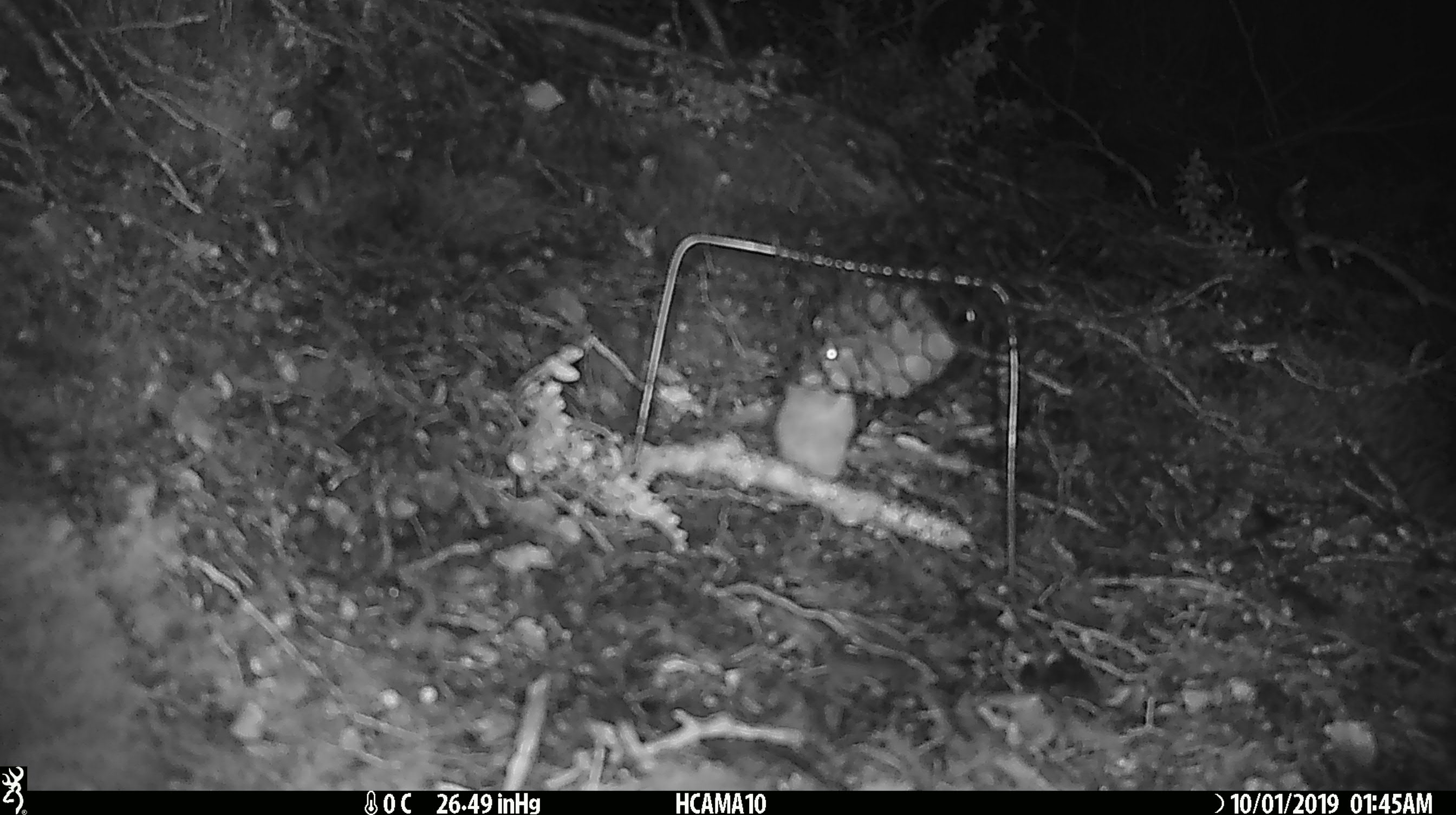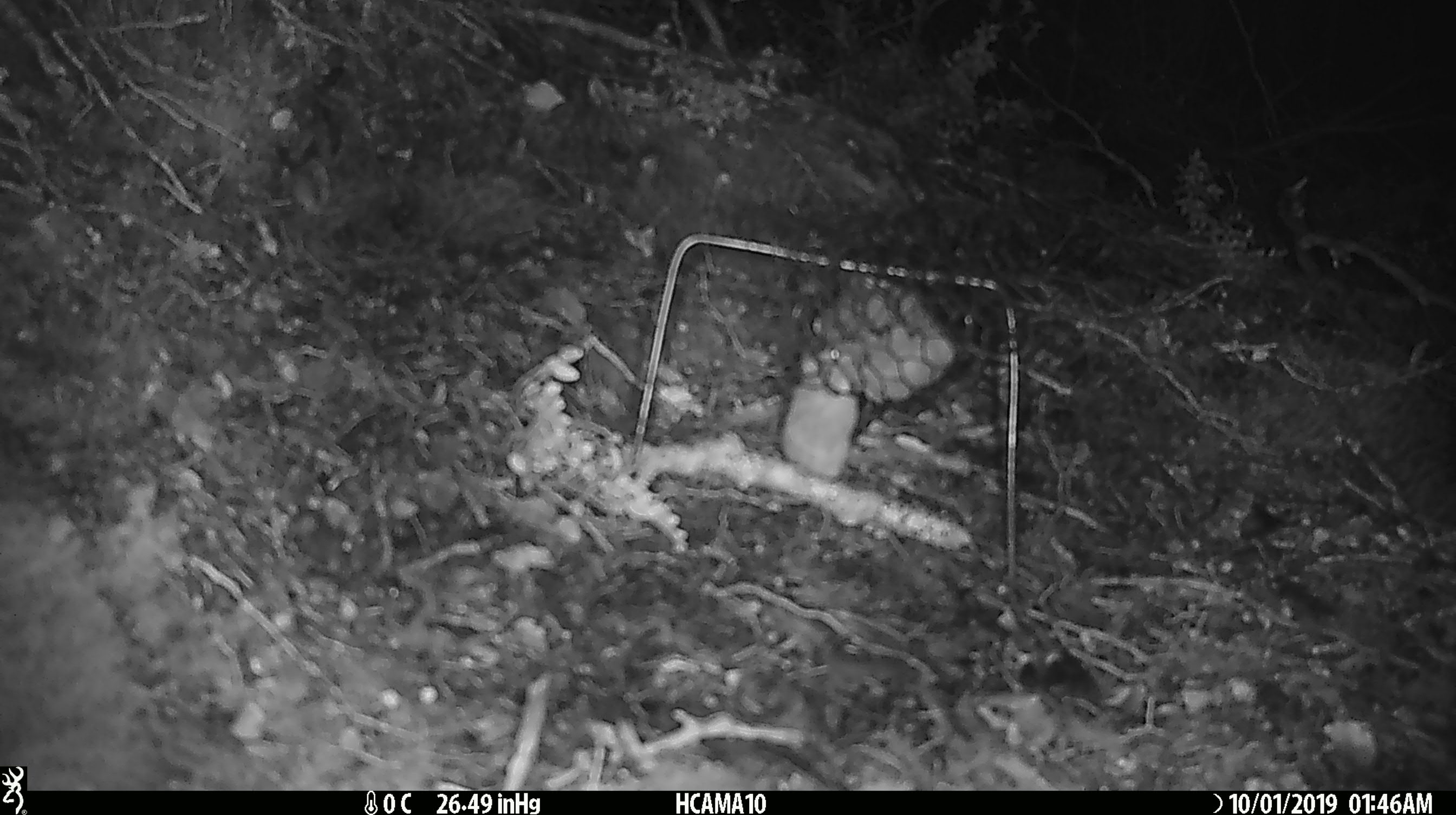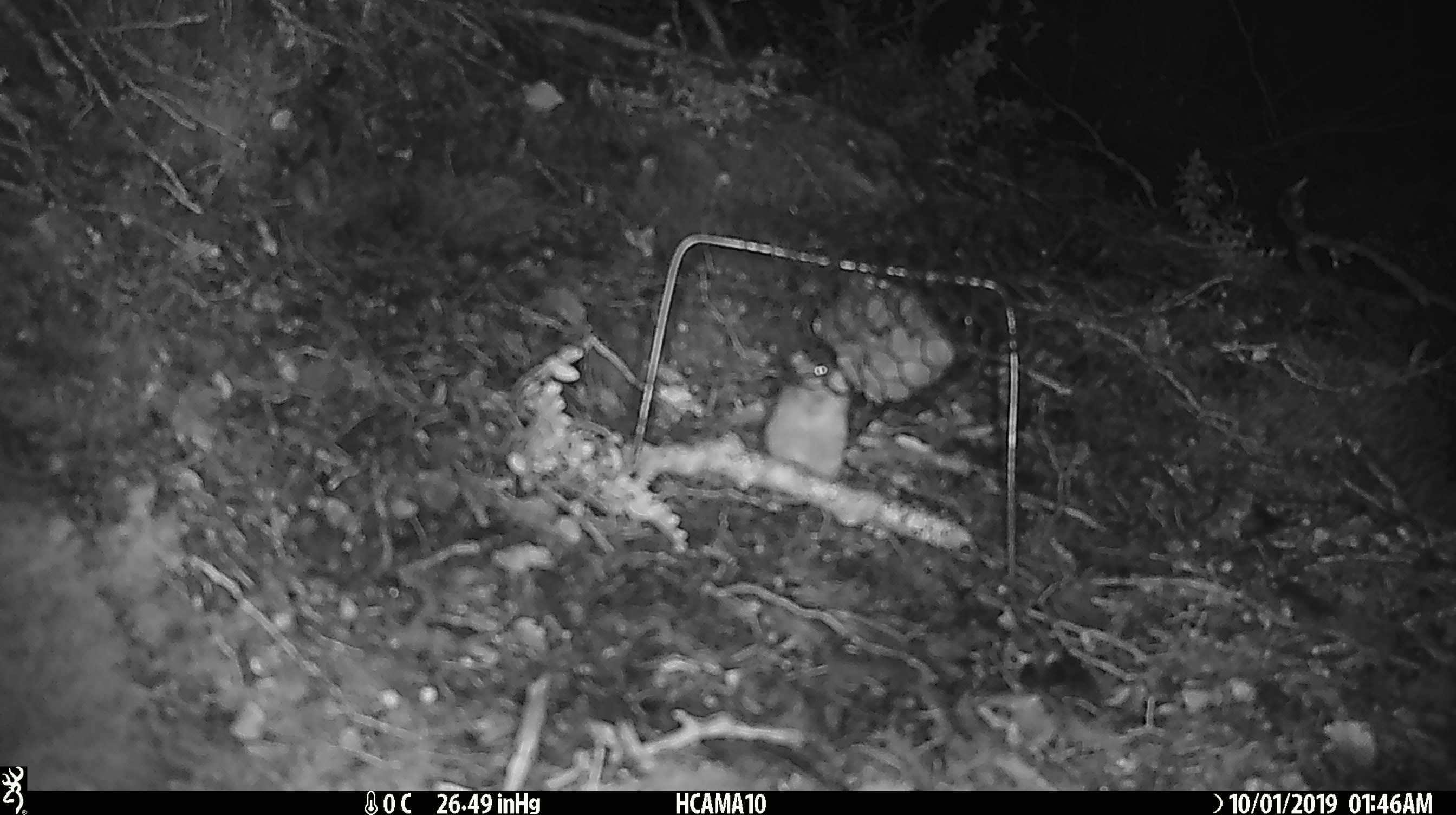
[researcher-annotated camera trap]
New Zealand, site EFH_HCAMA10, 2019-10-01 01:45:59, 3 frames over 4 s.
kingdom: Animalia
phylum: Chordata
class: Mammalia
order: Rodentia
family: Muridae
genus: Mus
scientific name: Mus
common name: mouse